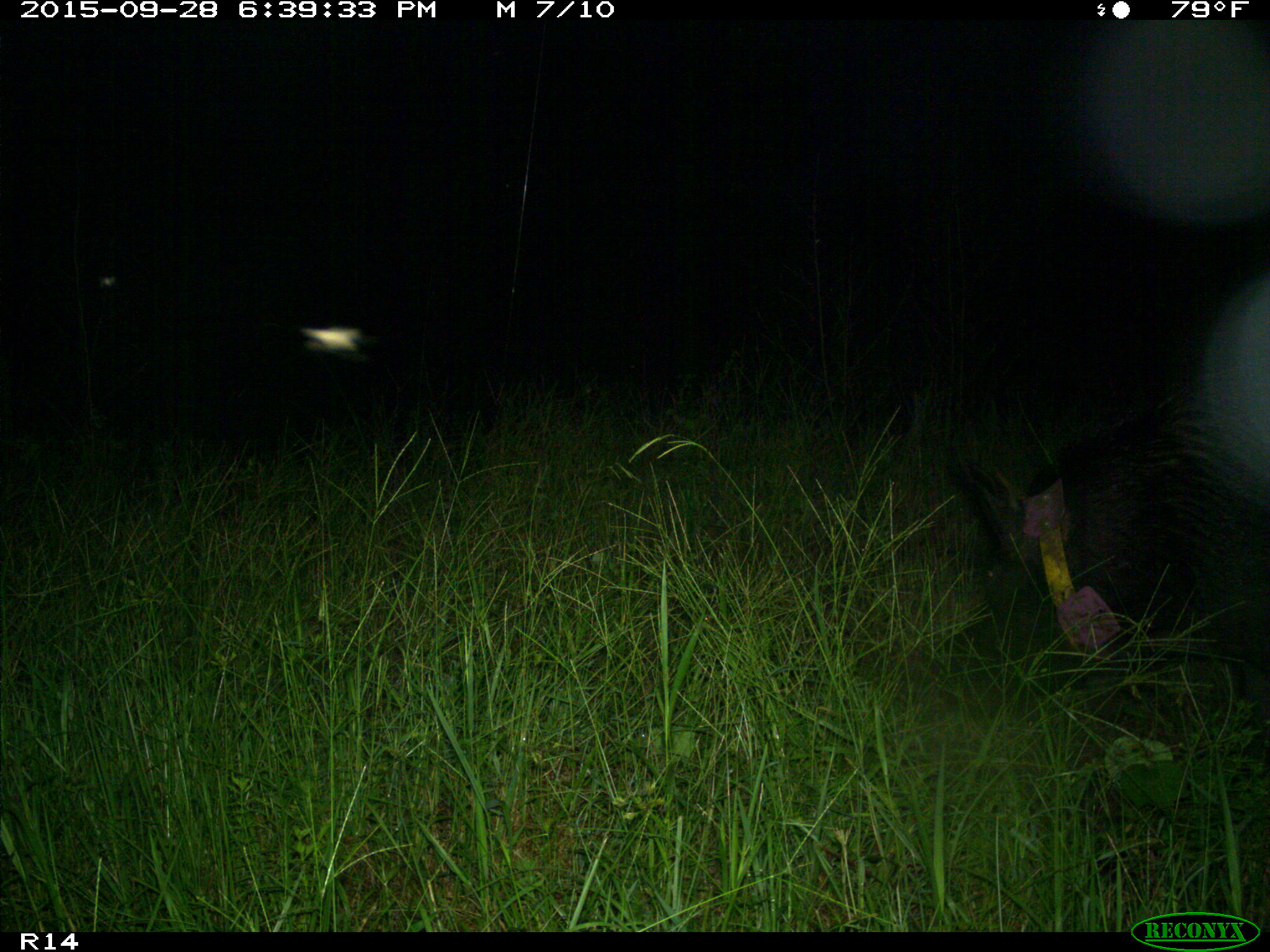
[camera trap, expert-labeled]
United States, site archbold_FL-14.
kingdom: Animalia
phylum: Chordata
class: Mammalia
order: Artiodactyla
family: Suidae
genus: Sus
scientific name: Sus scrofa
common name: wild boar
Sus scrofa (wild boar).